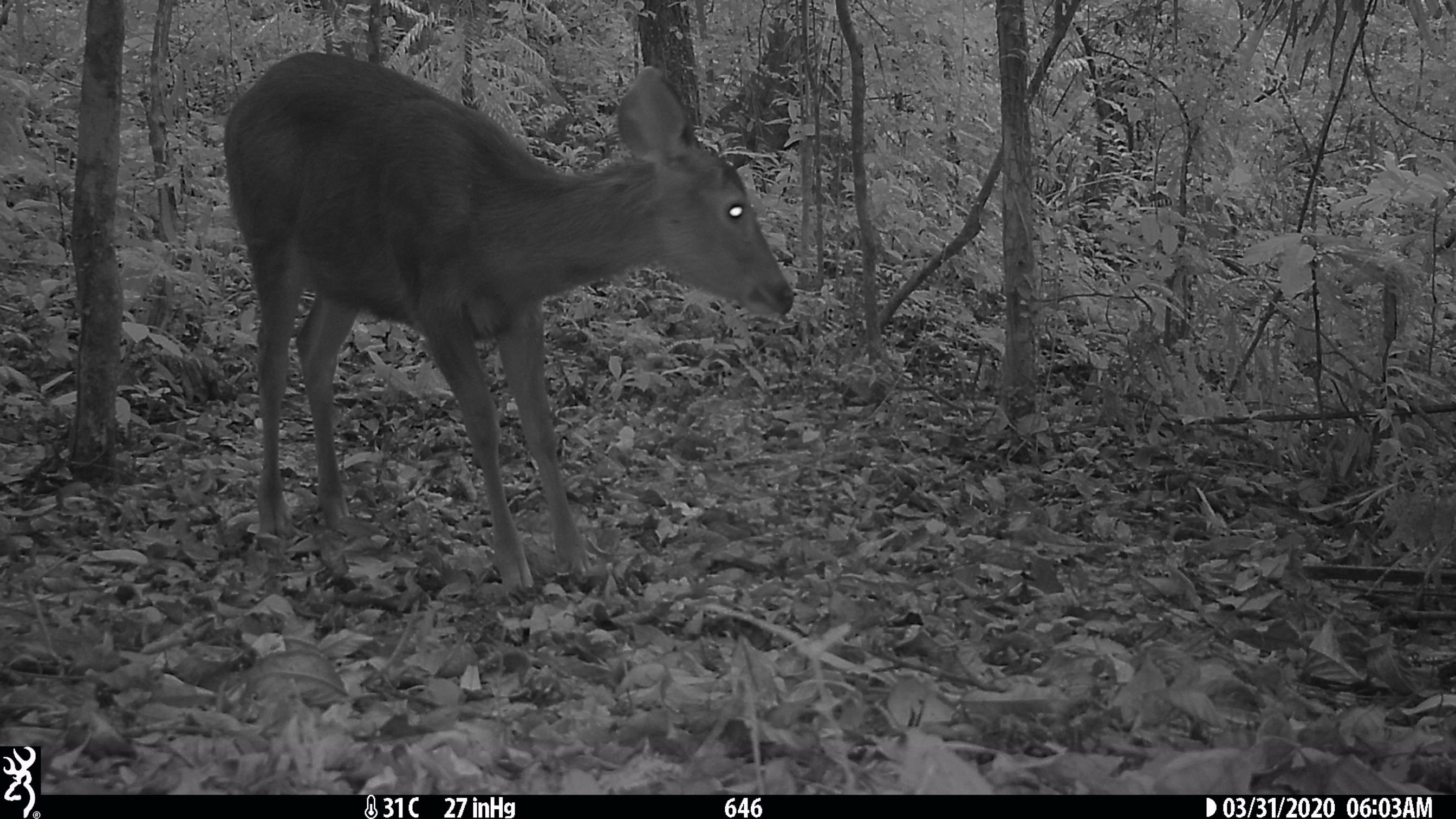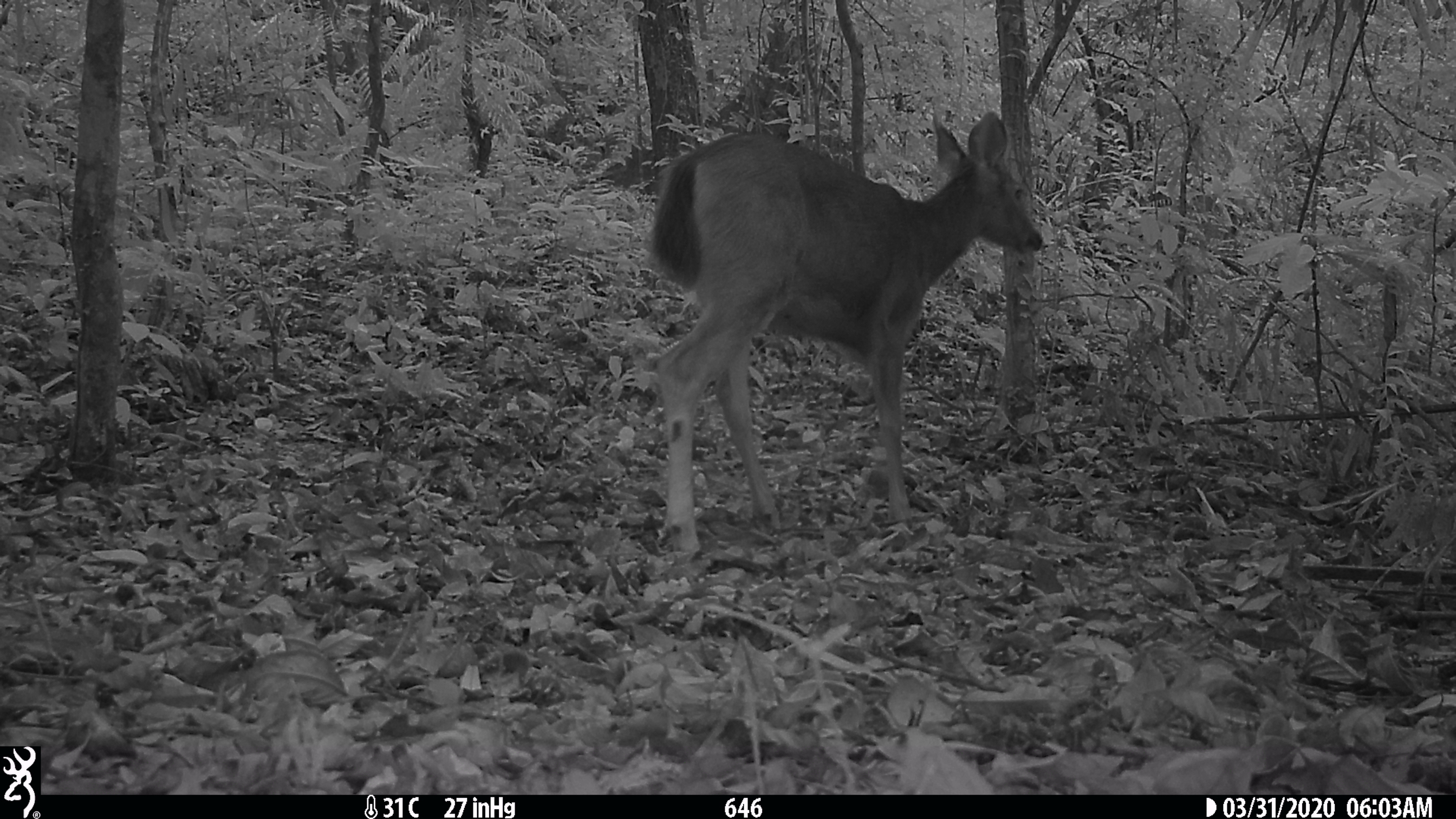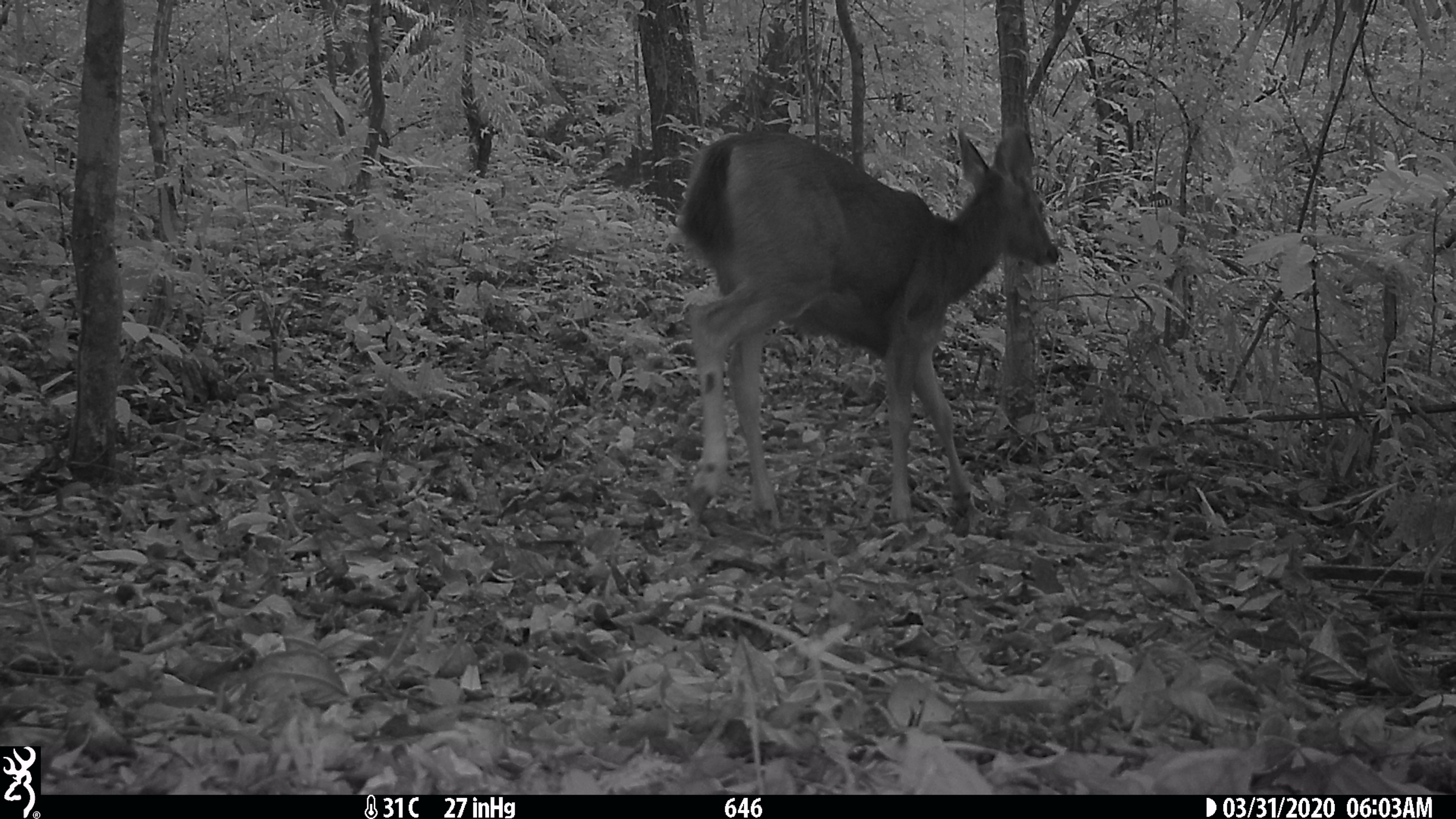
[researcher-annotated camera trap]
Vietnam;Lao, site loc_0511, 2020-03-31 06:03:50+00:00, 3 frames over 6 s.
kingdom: Animalia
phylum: Chordata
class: Mammalia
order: Artiodactyla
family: Cervidae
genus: Rusa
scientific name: Rusa unicolor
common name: sambar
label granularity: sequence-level